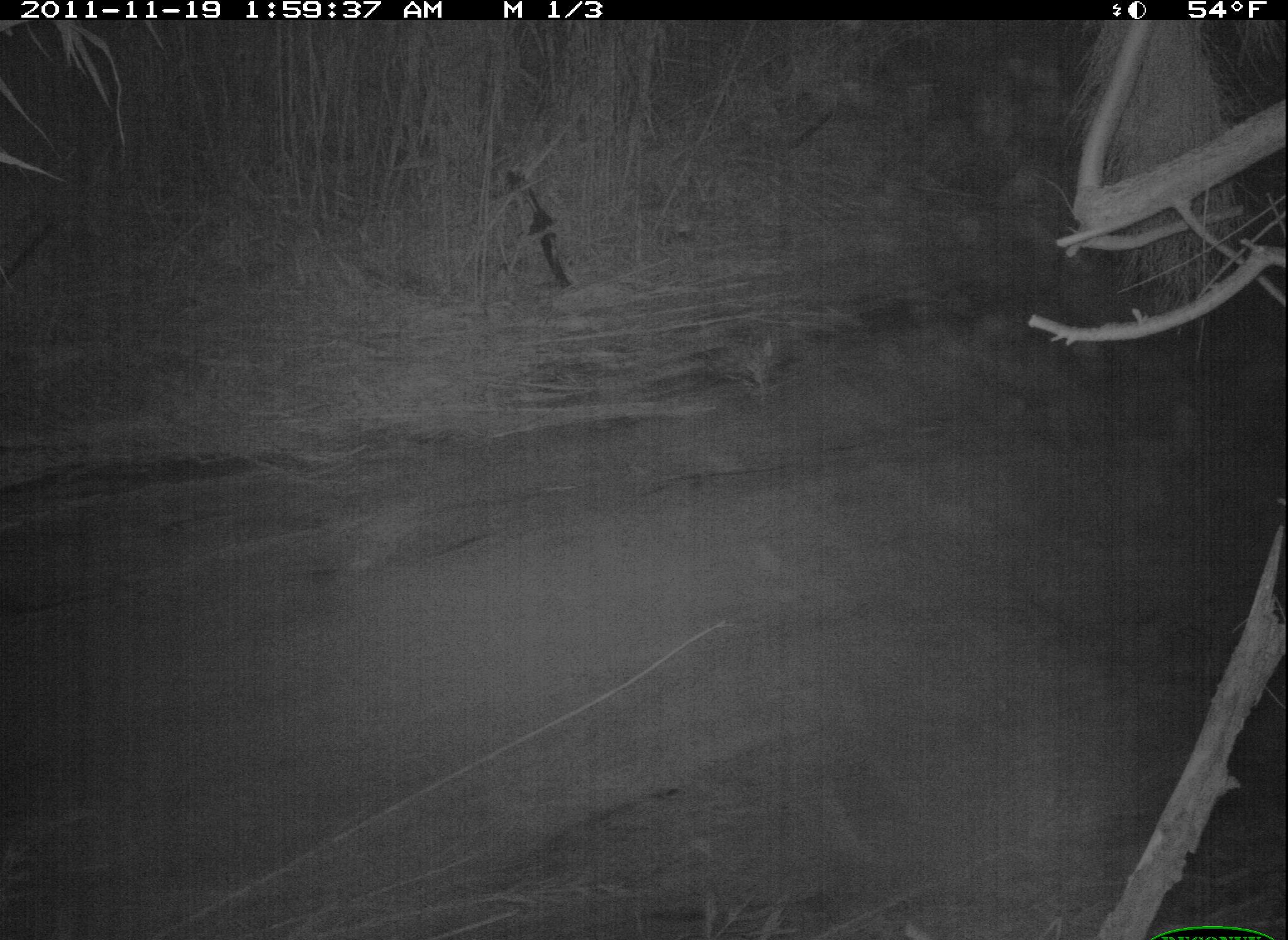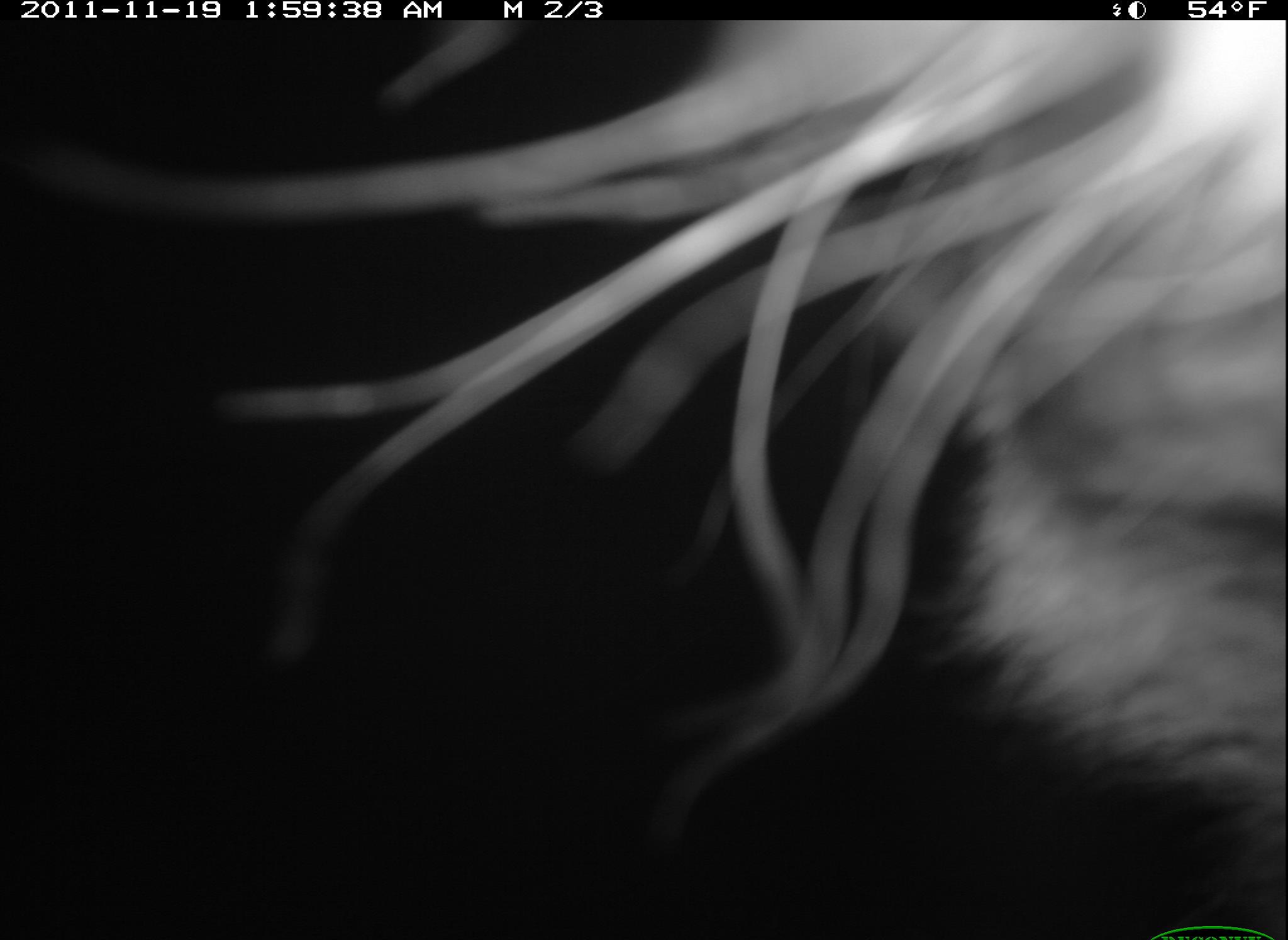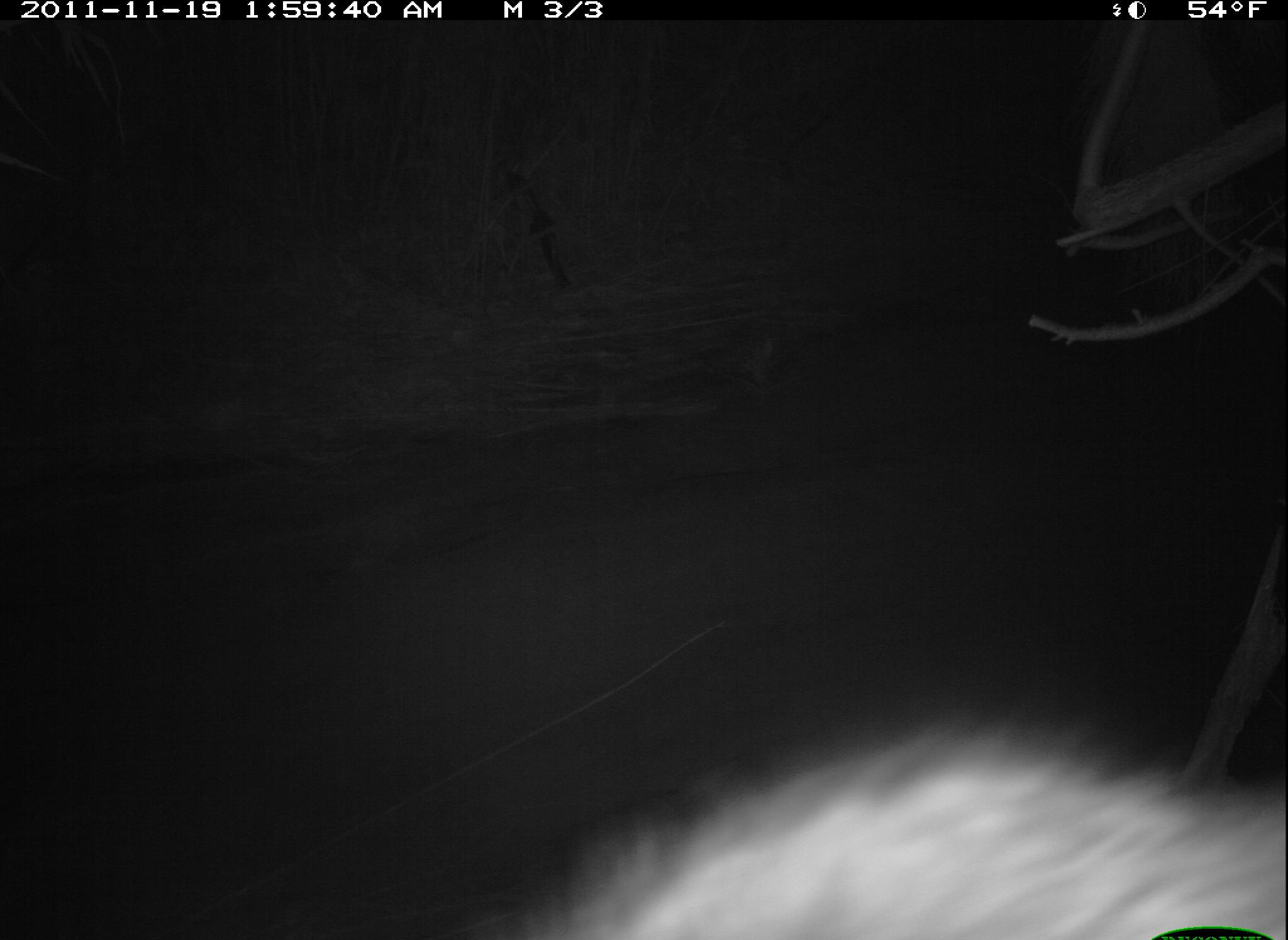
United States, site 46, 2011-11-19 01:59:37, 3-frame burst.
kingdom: Animalia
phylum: Chordata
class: Mammalia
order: Carnivora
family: Procyonidae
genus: Procyon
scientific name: Procyon lotor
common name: raccoon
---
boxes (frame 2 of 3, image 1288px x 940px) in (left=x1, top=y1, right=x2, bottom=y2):
raccoon: (left=172, top=0, right=1278, bottom=936)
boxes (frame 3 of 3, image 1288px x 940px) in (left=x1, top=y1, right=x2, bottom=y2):
raccoon: (left=452, top=688, right=1283, bottom=934)